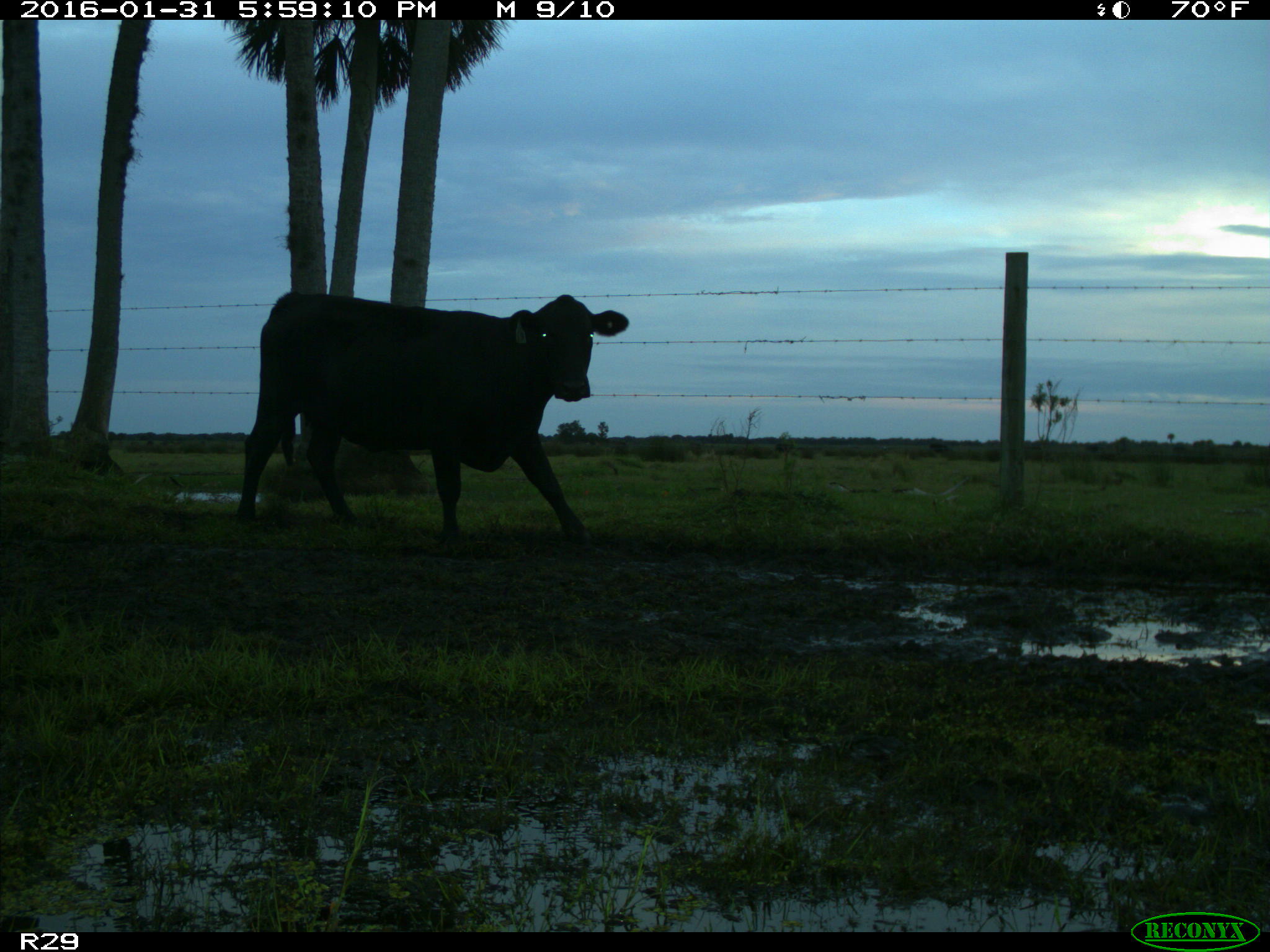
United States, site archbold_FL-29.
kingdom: Animalia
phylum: Chordata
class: Mammalia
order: Artiodactyla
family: Bovidae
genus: Bos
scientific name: Bos taurus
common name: domestic cow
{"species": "Bos taurus (domestic cow)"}